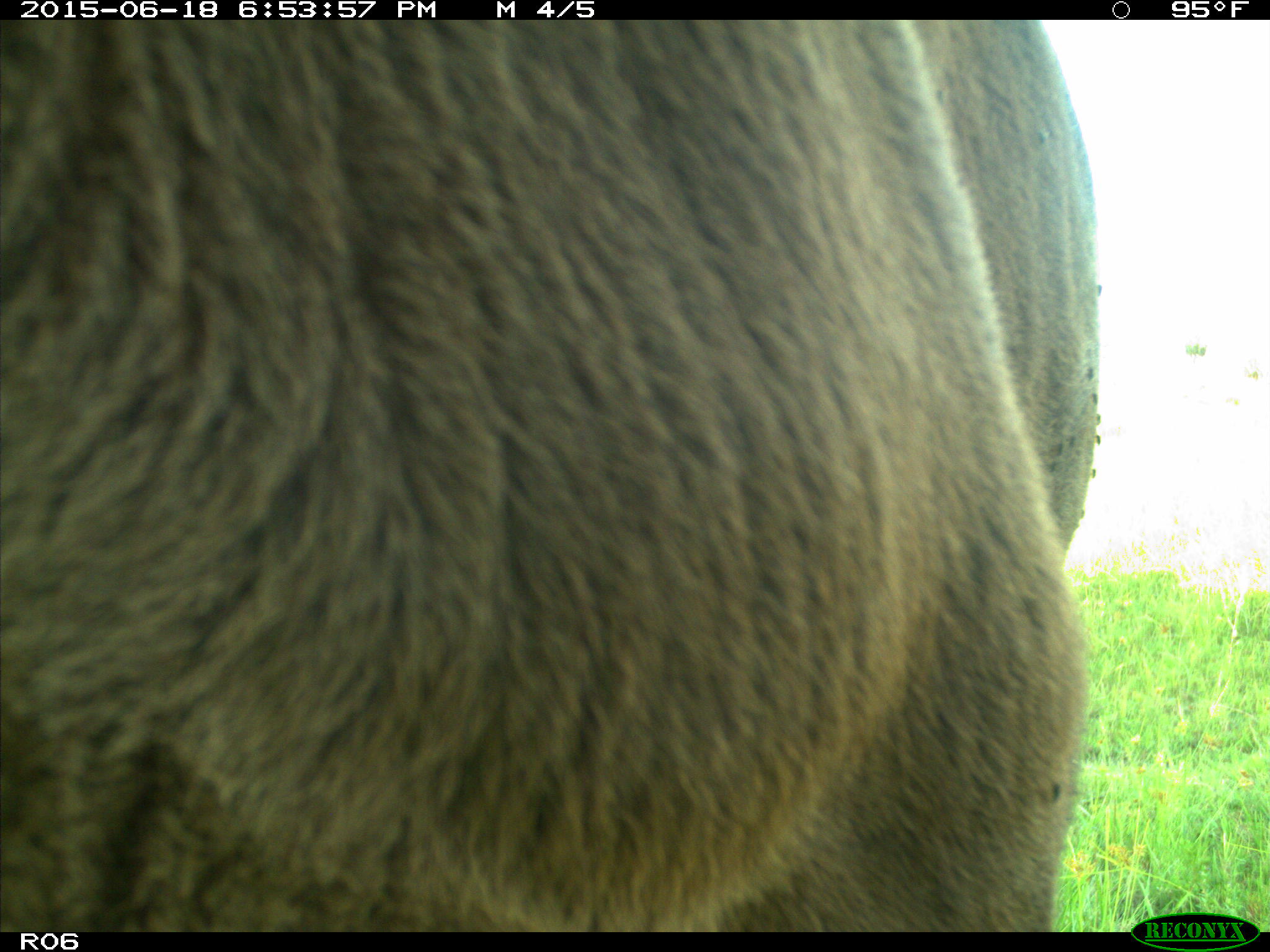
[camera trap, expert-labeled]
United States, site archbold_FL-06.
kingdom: Animalia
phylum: Chordata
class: Mammalia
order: Artiodactyla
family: Bovidae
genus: Bos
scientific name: Bos taurus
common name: domestic cow